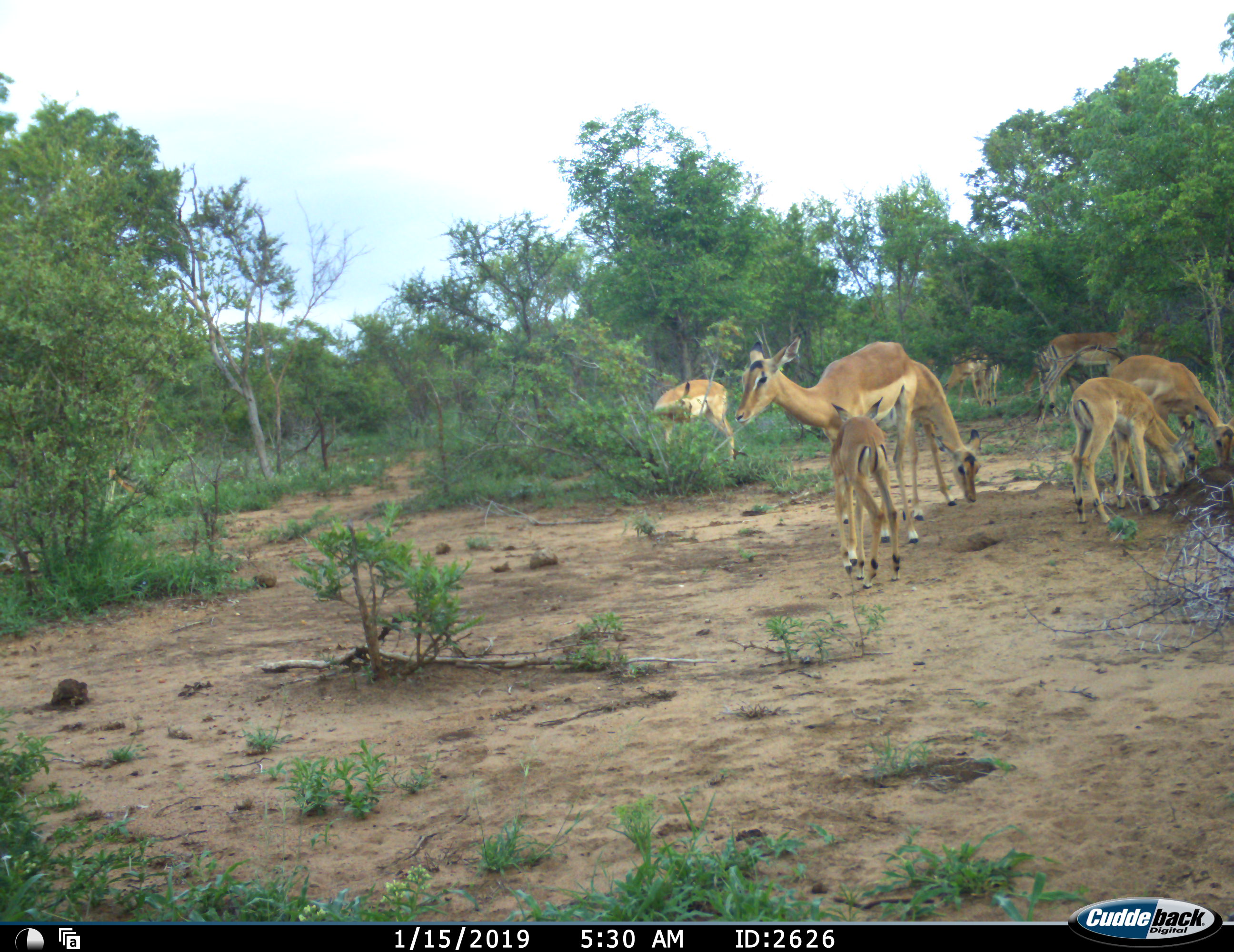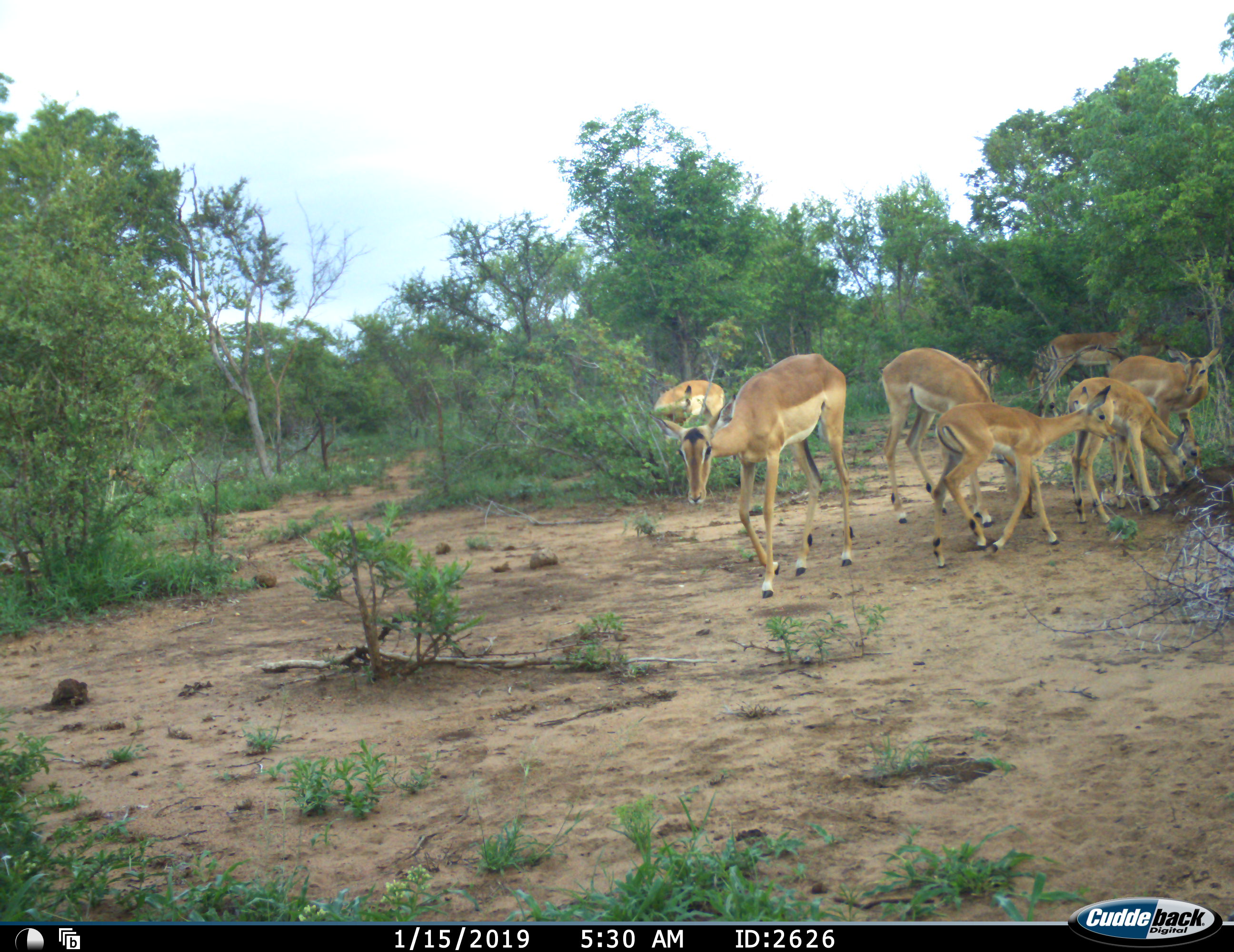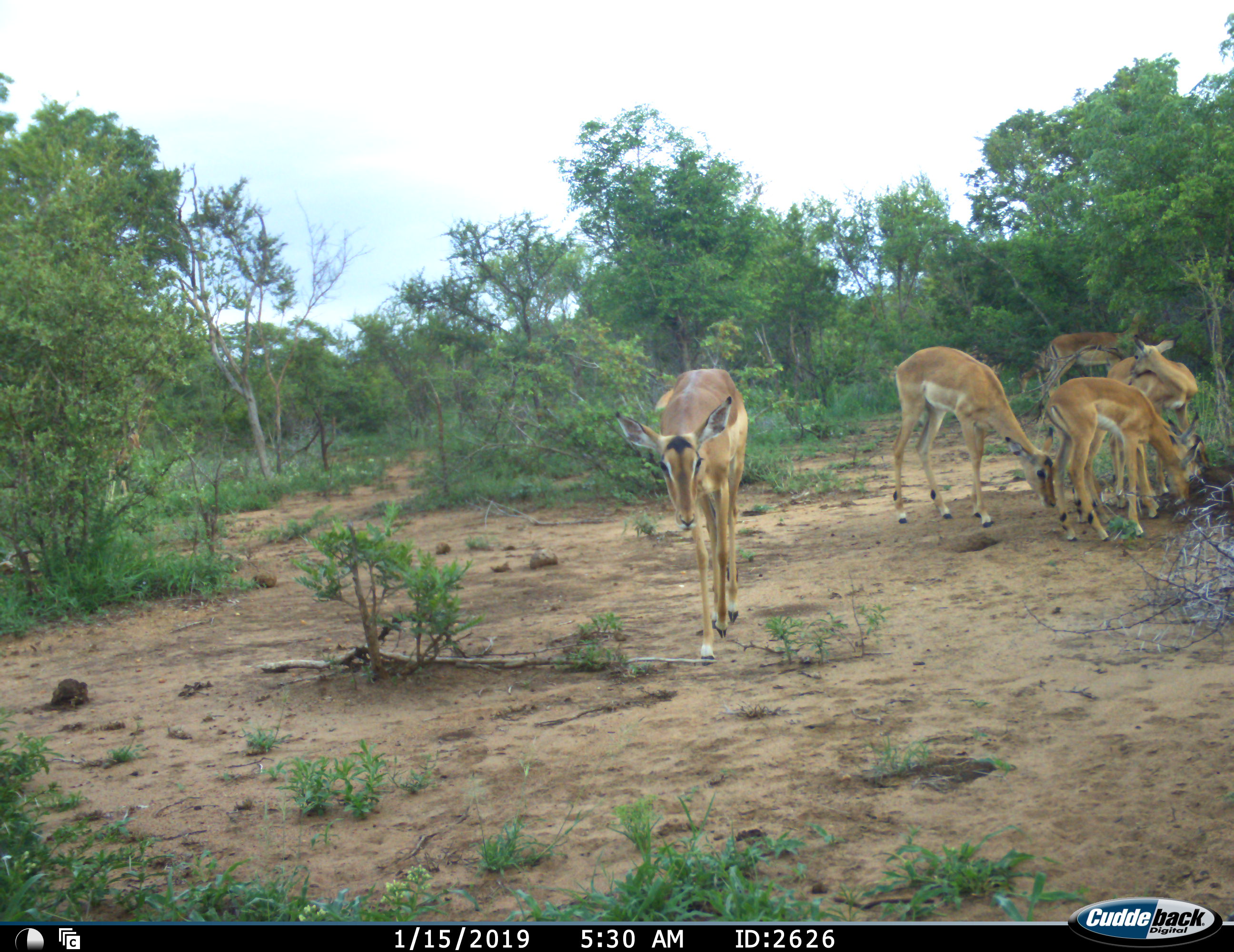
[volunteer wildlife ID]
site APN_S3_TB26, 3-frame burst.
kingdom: Animalia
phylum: Chordata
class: Mammalia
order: Artiodactyla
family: Bovidae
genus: Aepyceros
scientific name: Aepyceros melampus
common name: impala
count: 9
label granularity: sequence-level